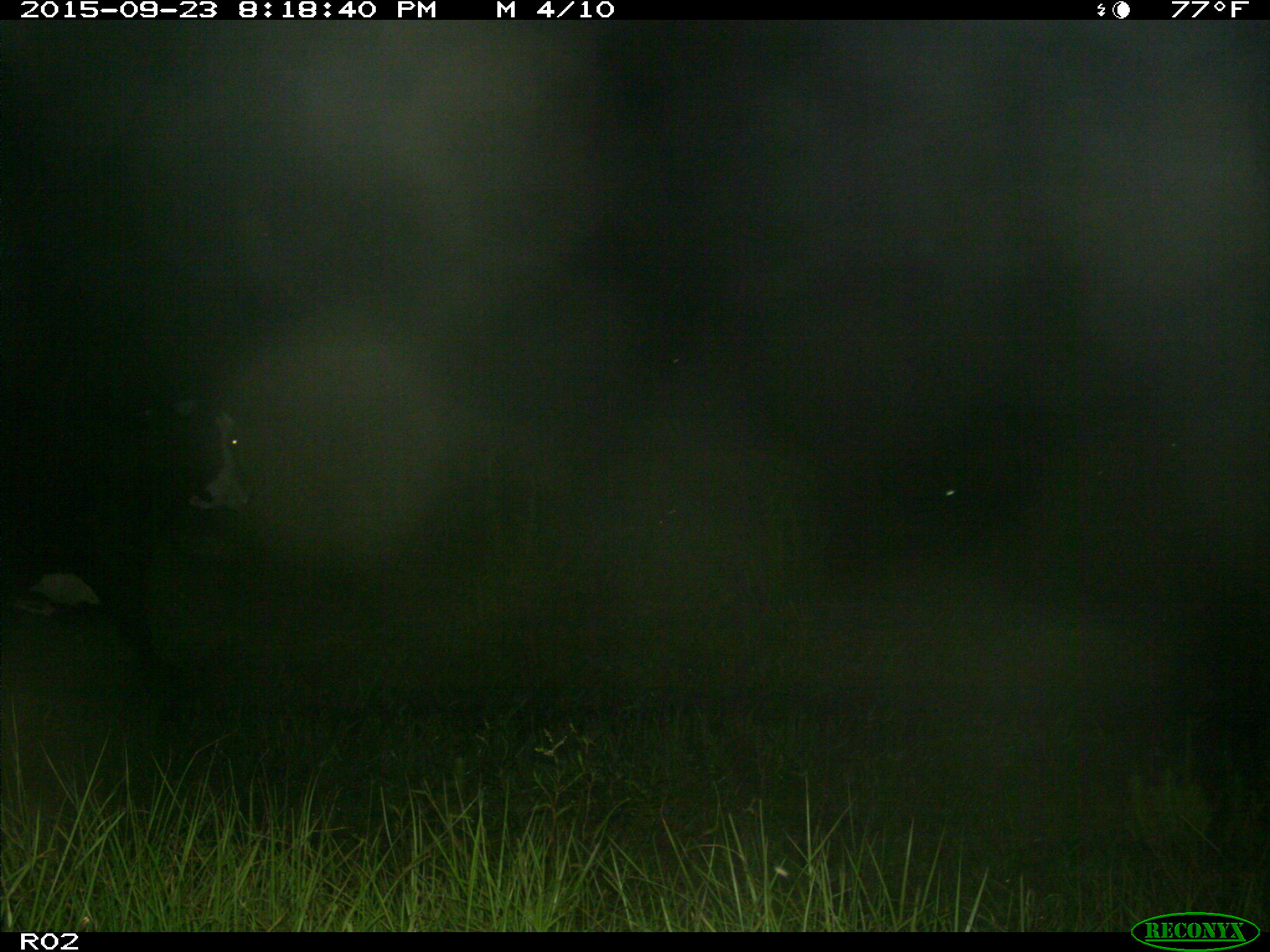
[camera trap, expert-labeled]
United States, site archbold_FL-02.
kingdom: Animalia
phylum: Chordata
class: Mammalia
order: Artiodactyla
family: Bovidae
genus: Bos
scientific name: Bos taurus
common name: domestic cow